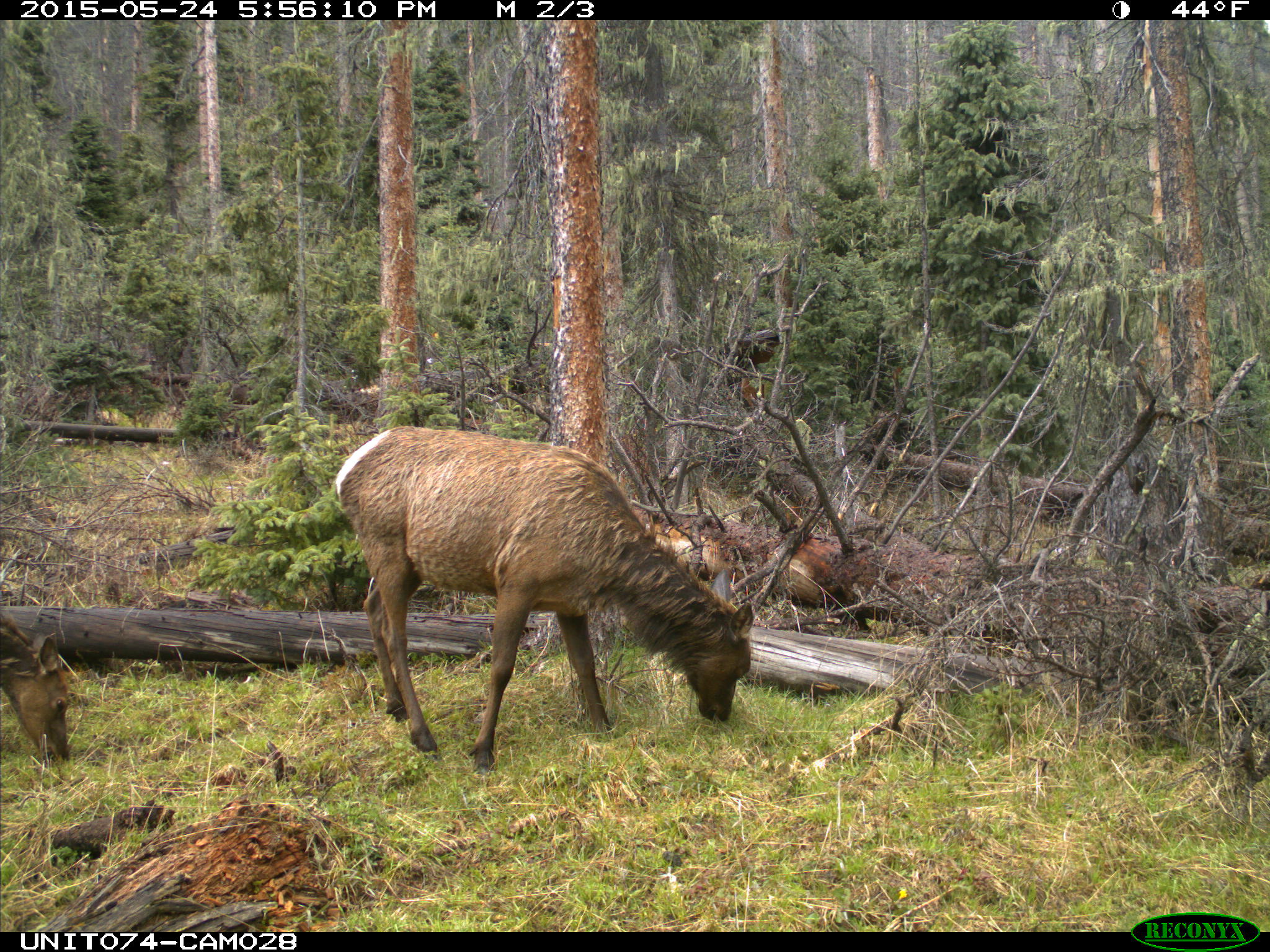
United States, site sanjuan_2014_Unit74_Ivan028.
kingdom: Animalia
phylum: Chordata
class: Mammalia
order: Artiodactyla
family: Cervidae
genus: Cervus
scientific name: Cervus elaphus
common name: red deer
Cervus elaphus (red deer).